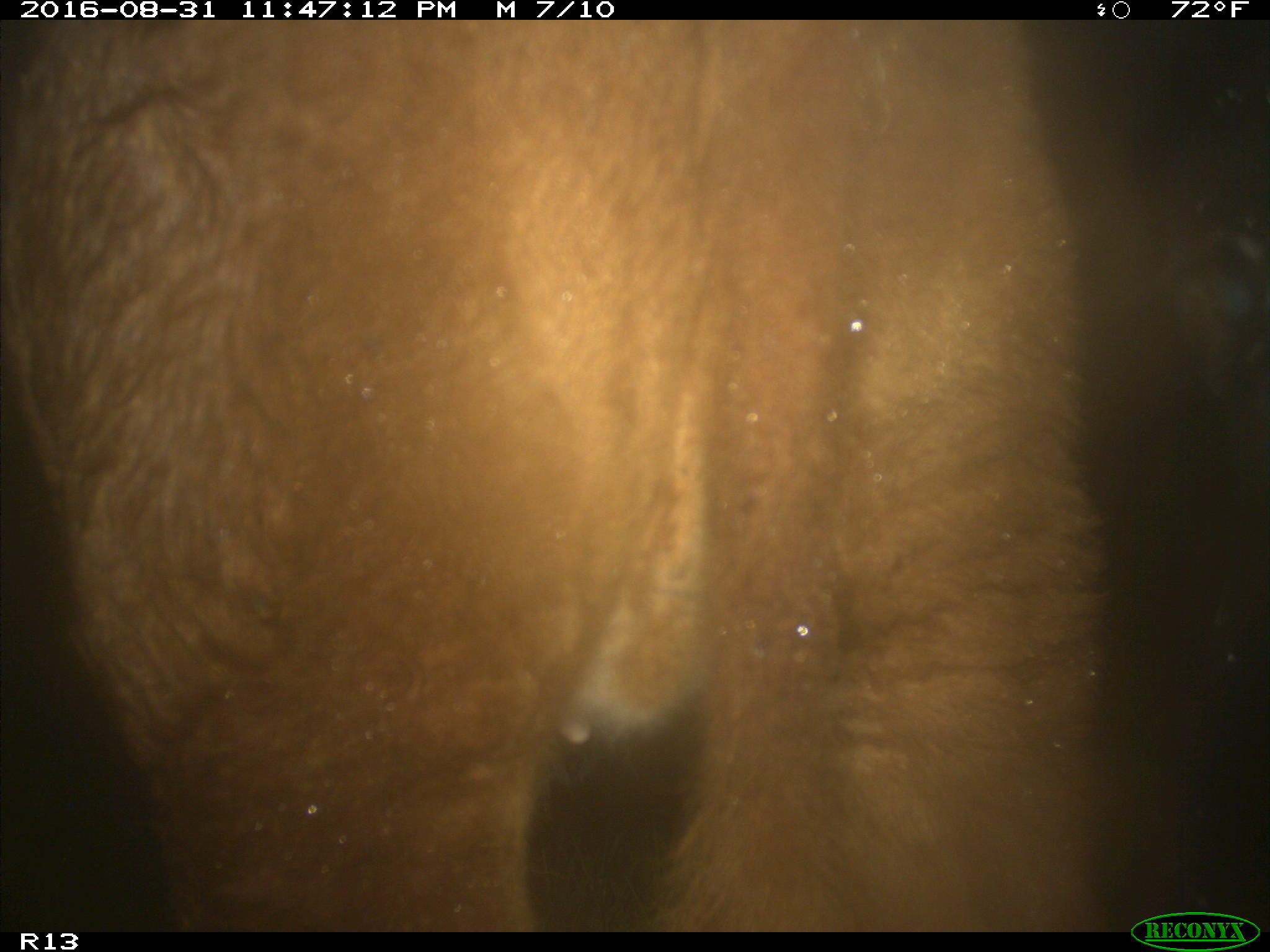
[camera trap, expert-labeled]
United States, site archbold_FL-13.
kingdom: Animalia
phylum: Chordata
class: Mammalia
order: Artiodactyla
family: Bovidae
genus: Bos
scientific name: Bos taurus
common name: domestic cow